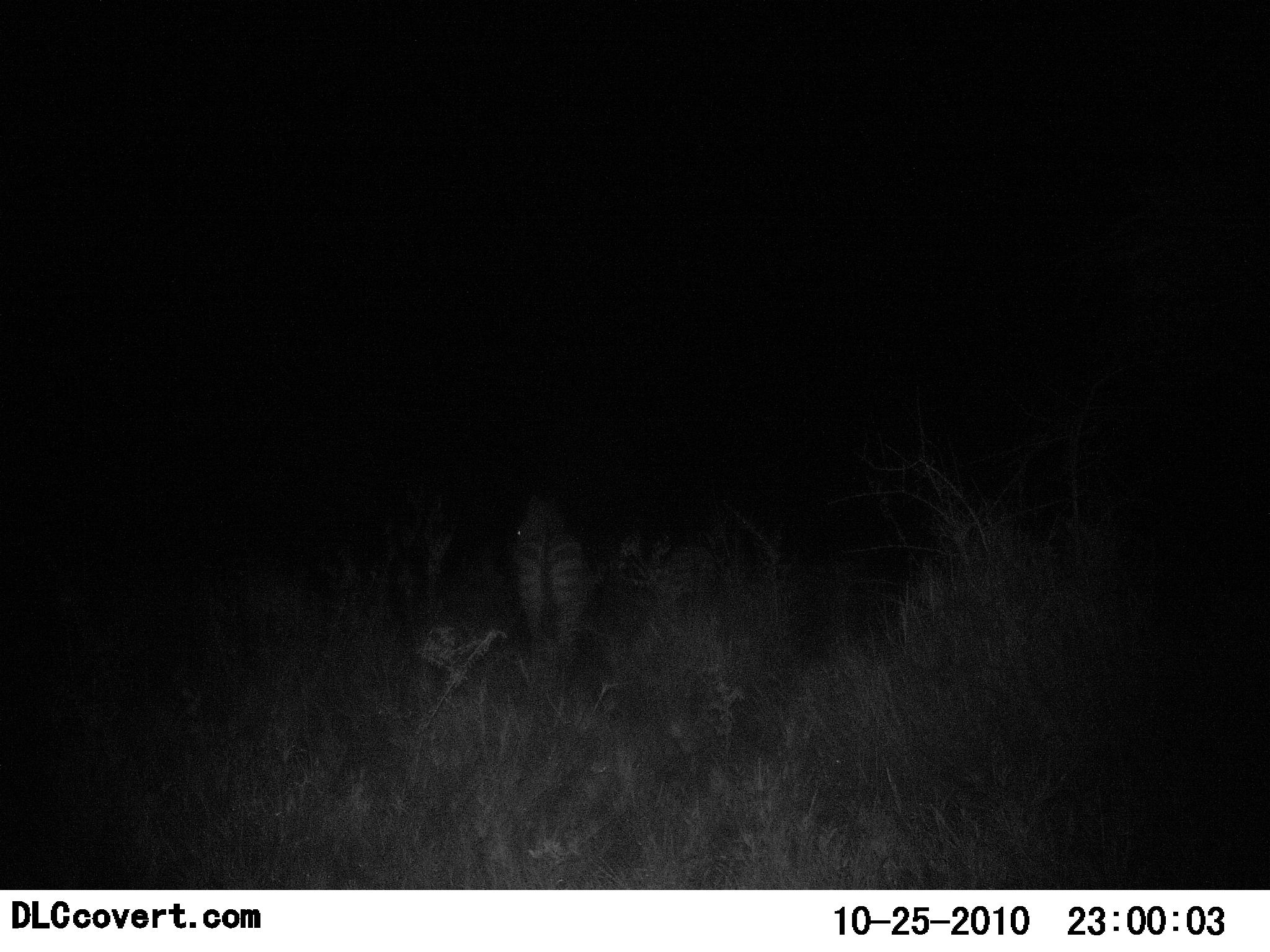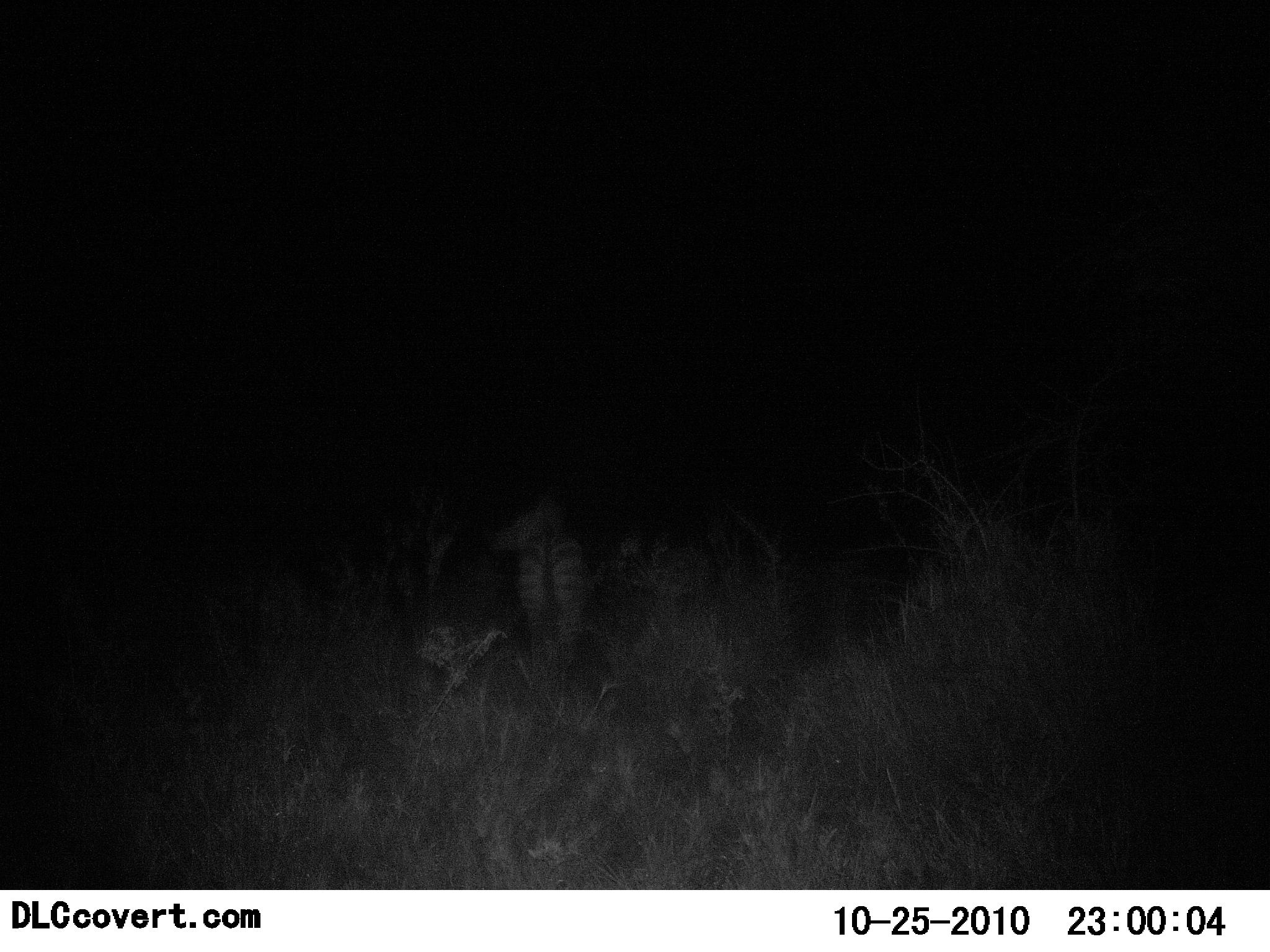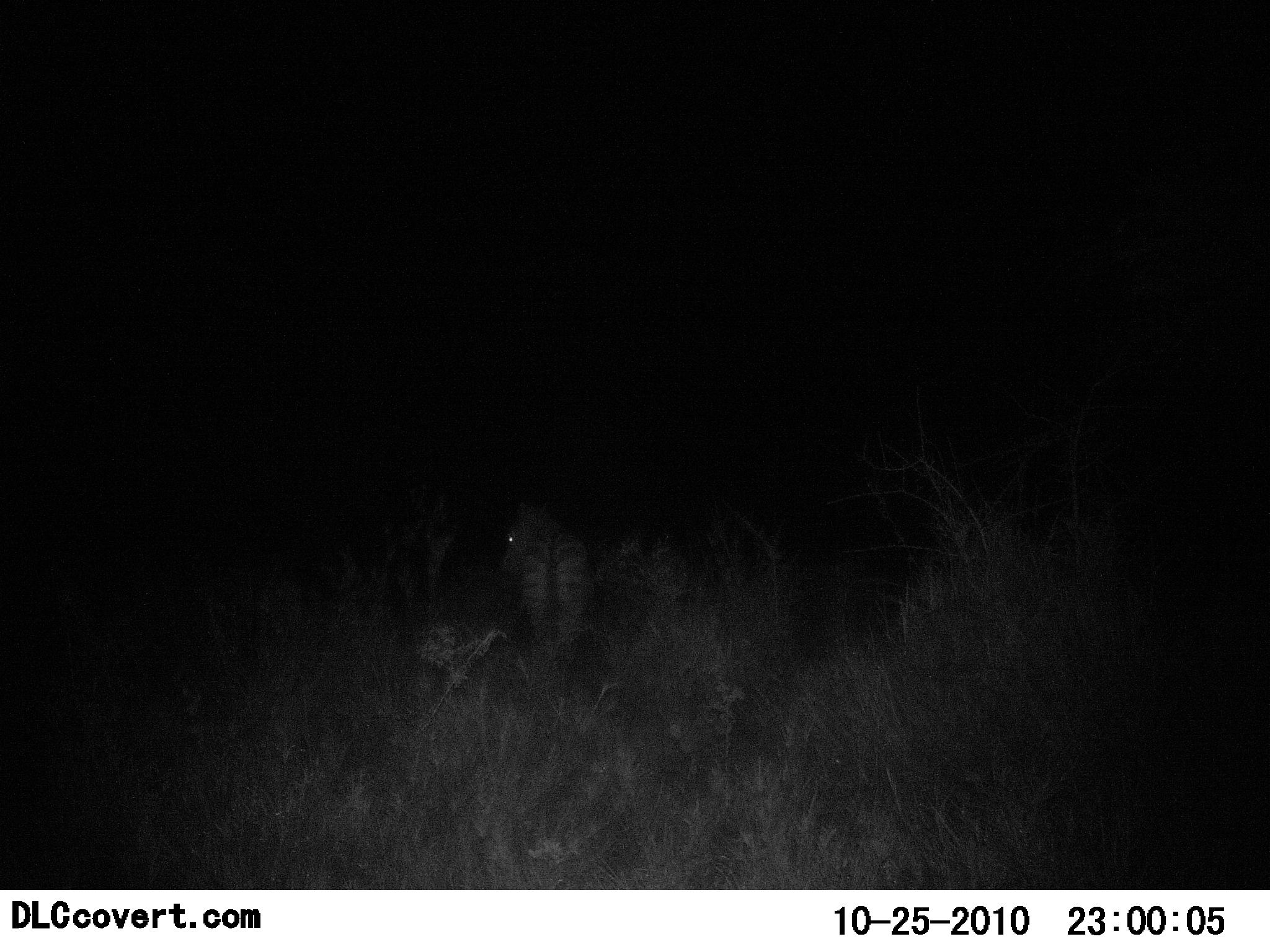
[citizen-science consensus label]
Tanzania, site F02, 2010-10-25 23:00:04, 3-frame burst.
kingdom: Animalia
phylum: Chordata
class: Mammalia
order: Perissodactyla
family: Equidae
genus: Equus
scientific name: Equus quagga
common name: plains zebra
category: zebra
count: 1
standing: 80%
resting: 0%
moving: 13%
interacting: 0%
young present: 0%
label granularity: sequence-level